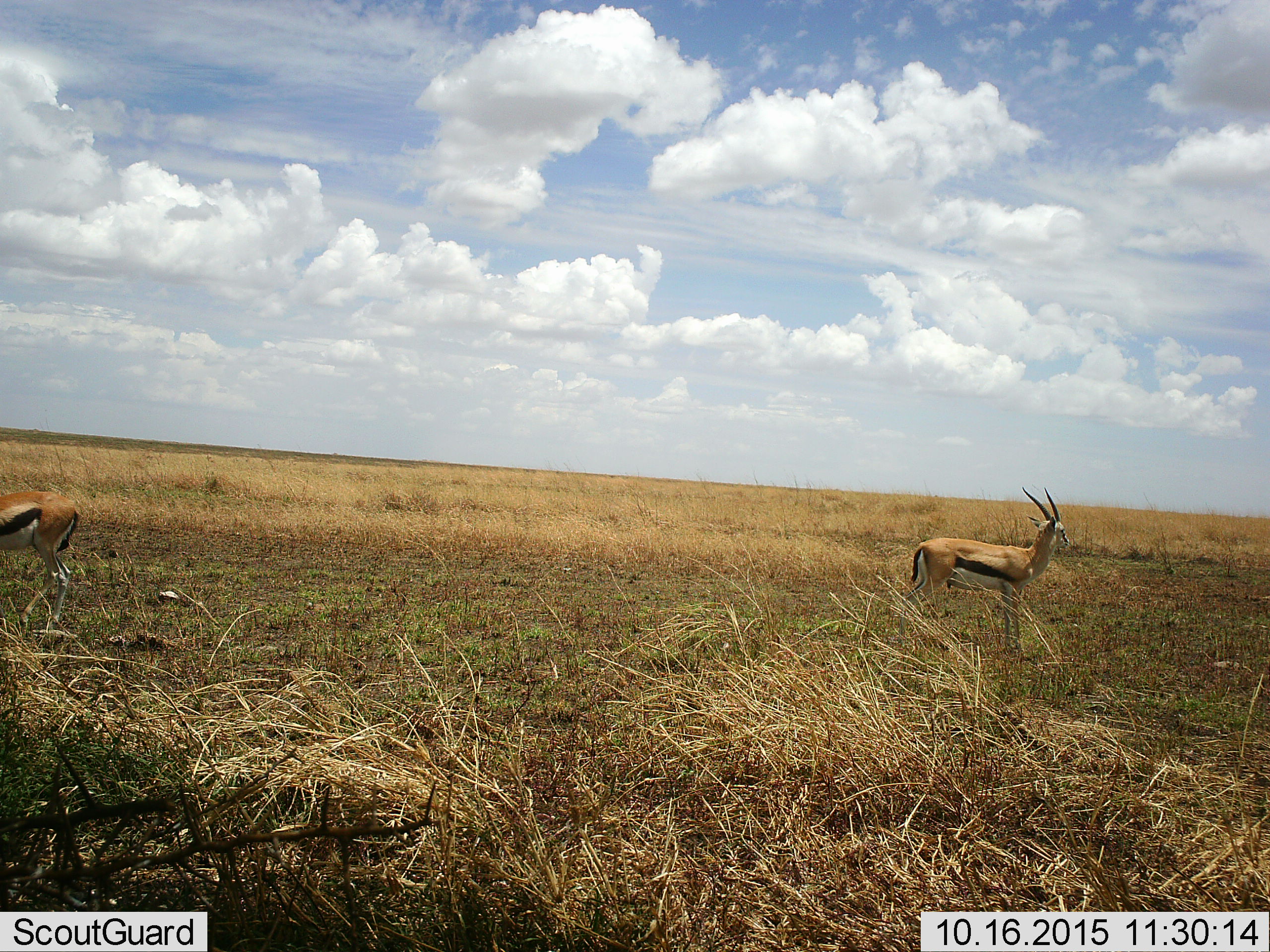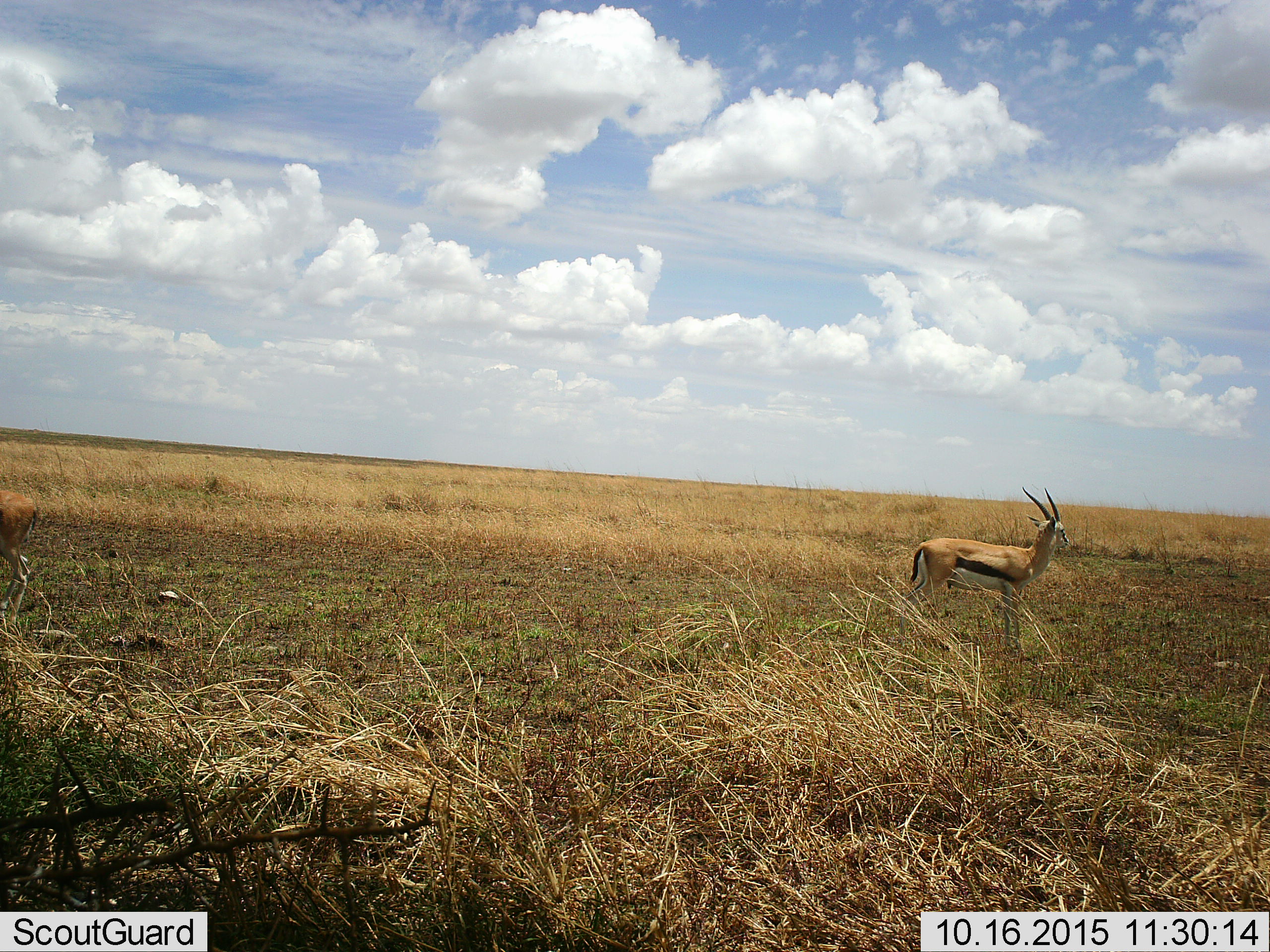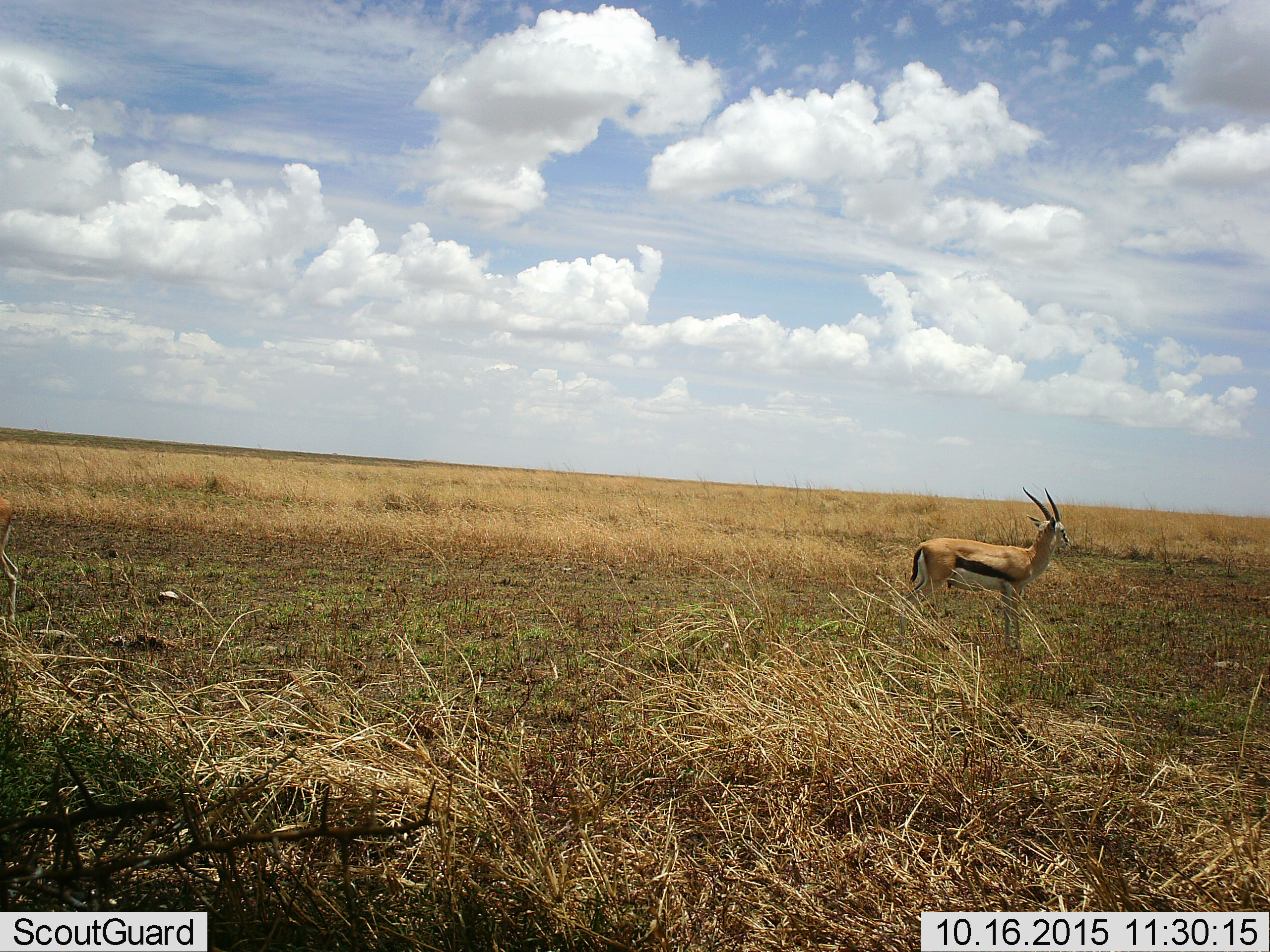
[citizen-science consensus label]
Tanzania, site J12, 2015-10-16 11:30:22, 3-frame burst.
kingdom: Animalia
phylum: Chordata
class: Mammalia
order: Artiodactyla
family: Bovidae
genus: Eudorcas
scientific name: Eudorcas thomsonii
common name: thomson's gazelle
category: gazellethomsons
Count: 2.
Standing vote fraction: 88%.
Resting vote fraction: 0%.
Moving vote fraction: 88%.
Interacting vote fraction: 0%.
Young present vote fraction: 0%.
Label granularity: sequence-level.